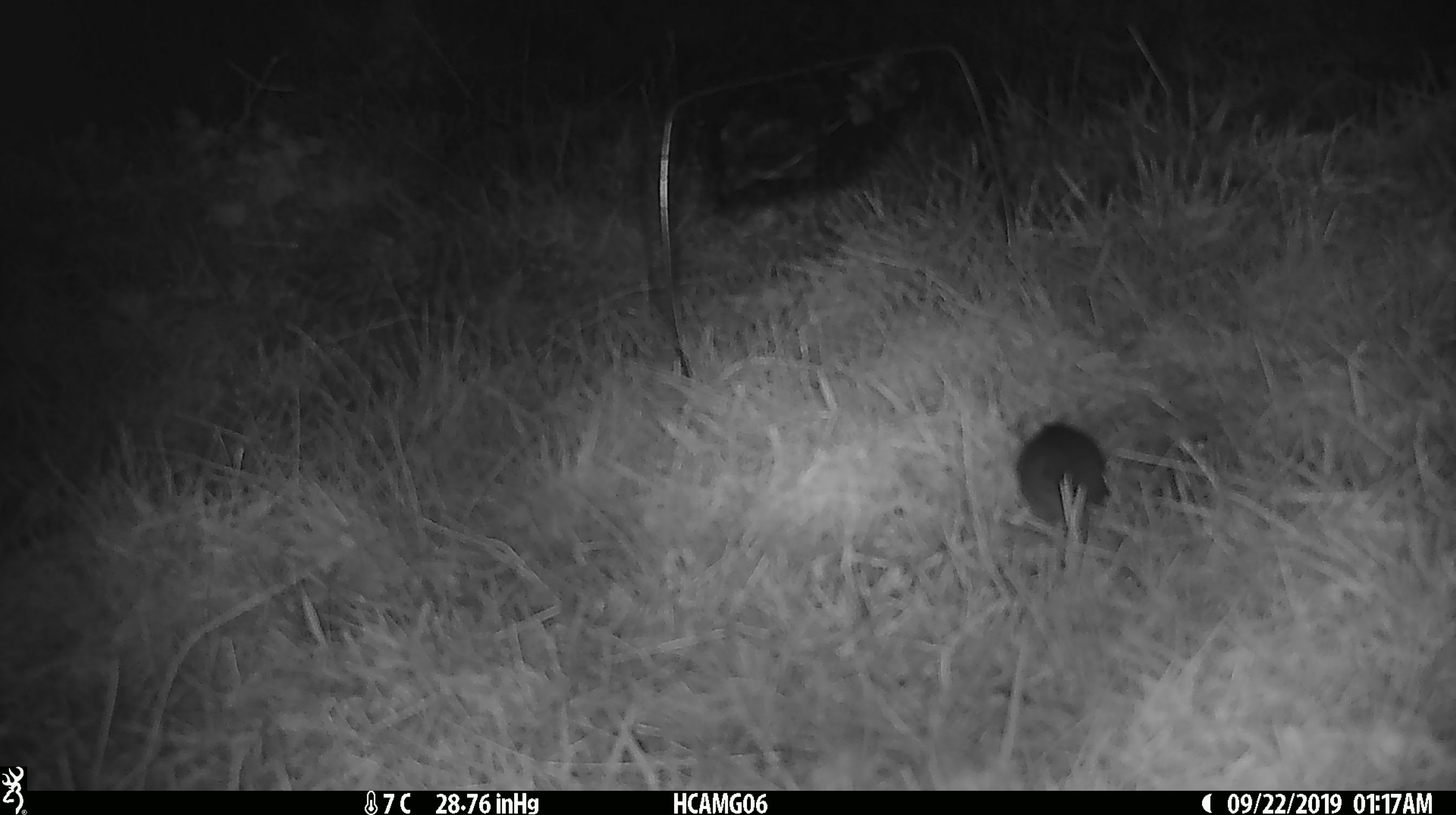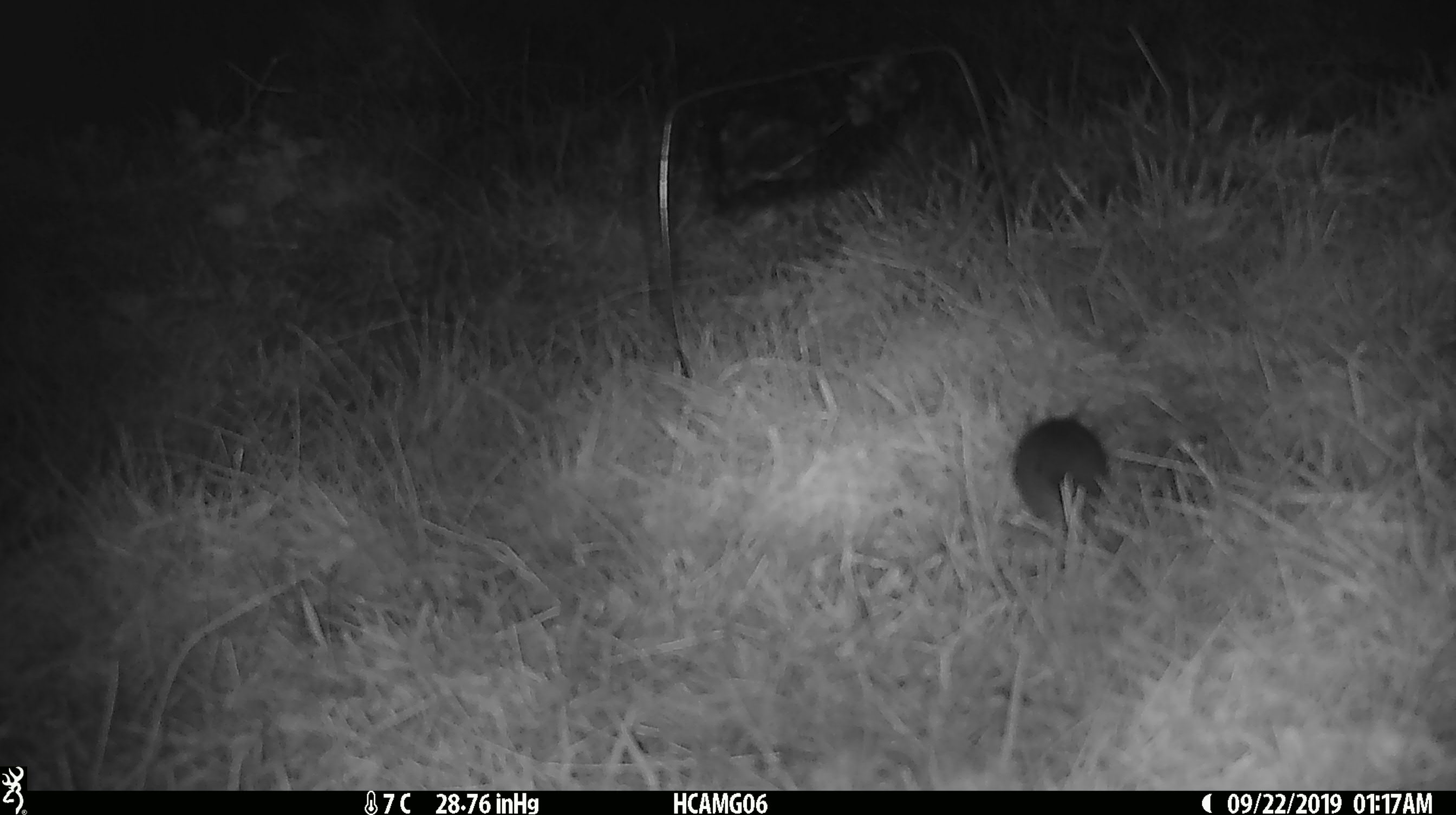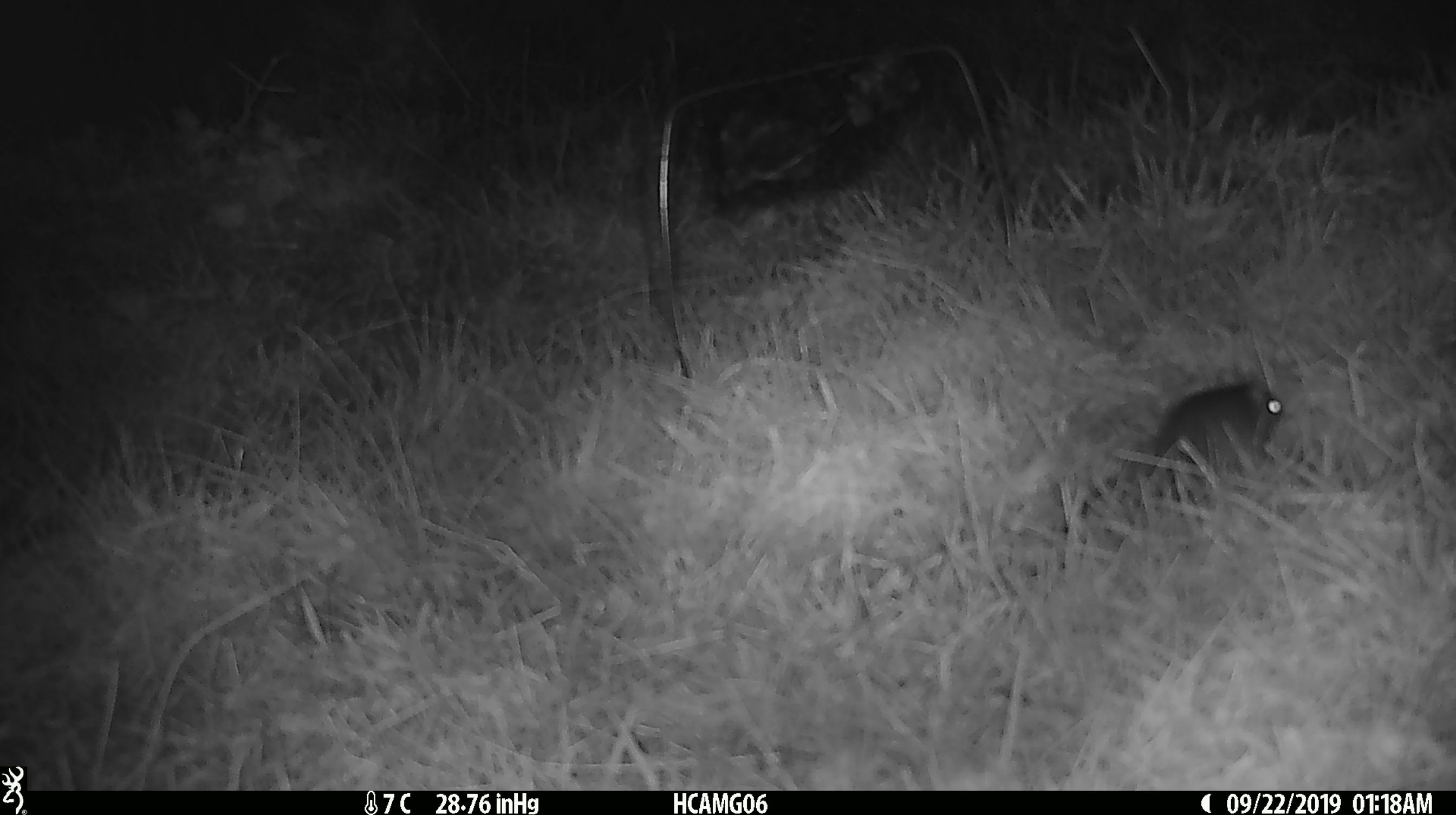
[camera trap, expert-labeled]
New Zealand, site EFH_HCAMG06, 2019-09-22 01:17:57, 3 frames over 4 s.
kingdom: Animalia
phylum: Chordata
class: Mammalia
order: Rodentia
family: Muridae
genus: Mus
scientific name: Mus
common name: mouse